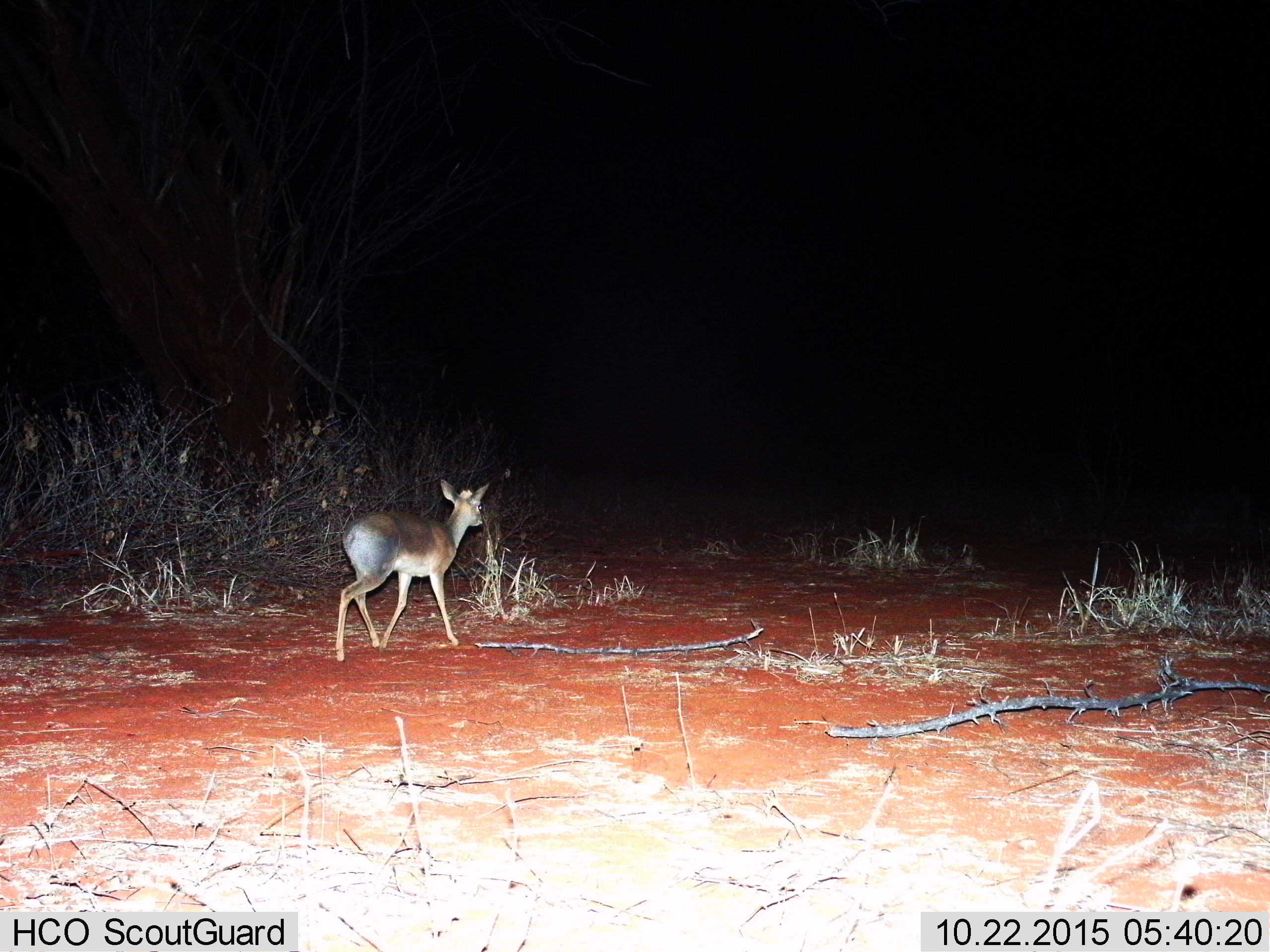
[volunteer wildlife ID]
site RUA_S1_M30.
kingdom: Animalia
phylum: Chordata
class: Mammalia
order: Artiodactyla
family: Bovidae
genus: Madoqua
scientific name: Madoqua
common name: dik-dik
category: dikdik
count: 1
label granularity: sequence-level